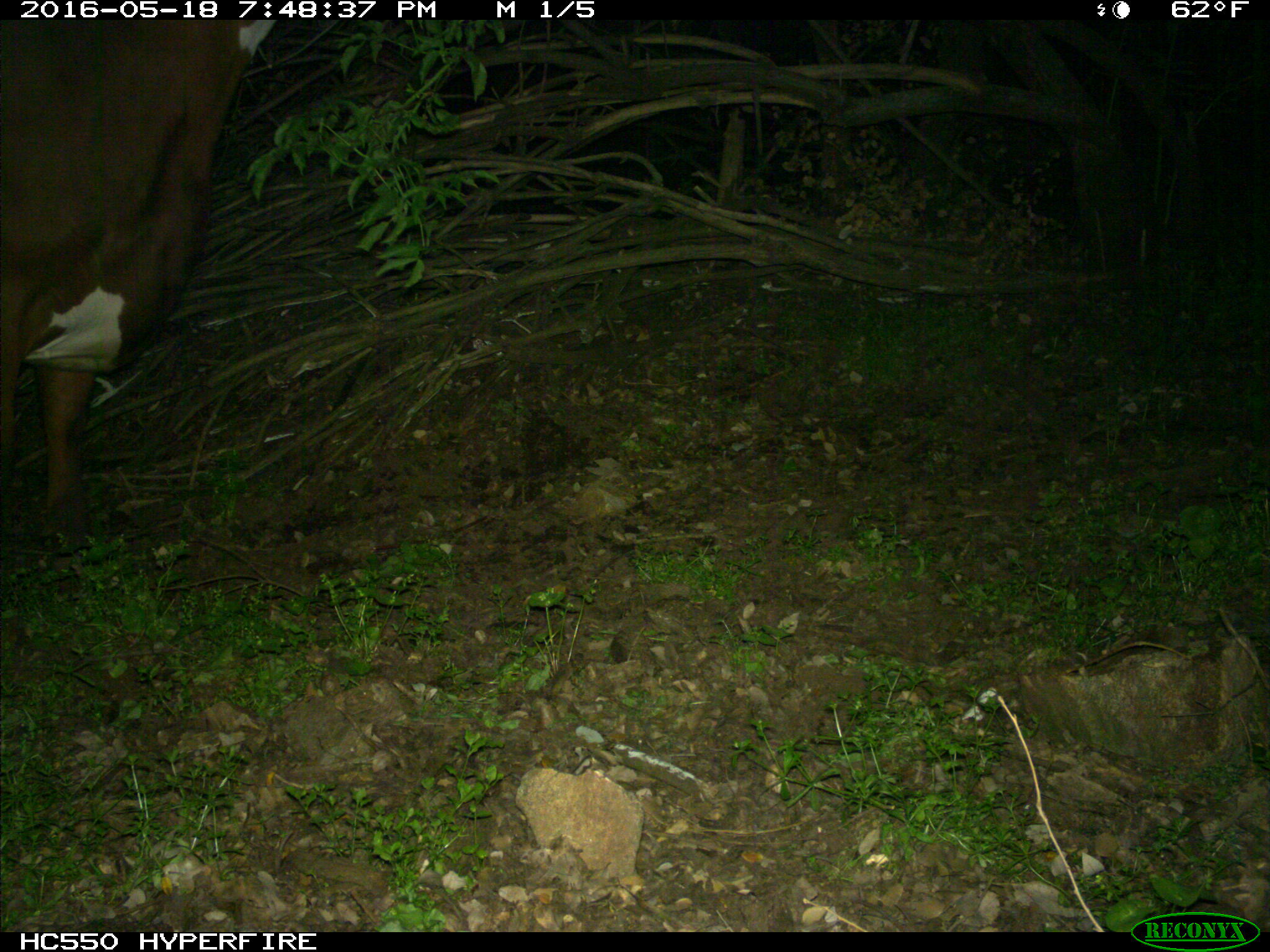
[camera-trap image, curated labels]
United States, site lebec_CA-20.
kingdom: Animalia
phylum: Chordata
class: Mammalia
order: Artiodactyla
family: Bovidae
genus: Bos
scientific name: Bos taurus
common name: domestic cow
Bos taurus (domestic cow).